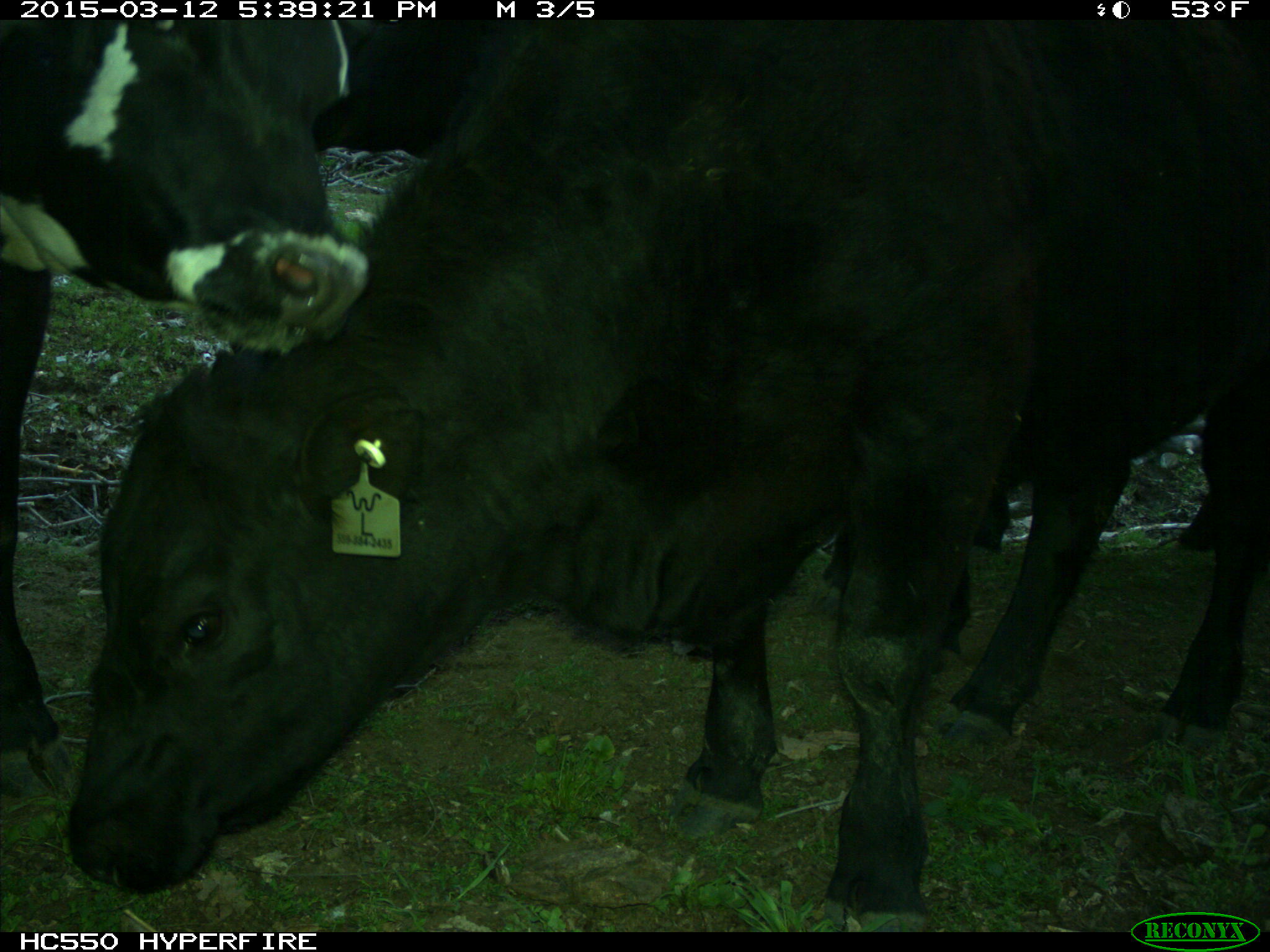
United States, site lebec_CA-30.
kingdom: Animalia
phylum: Chordata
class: Mammalia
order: Artiodactyla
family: Bovidae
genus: Bos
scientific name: Bos taurus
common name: domestic cow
Bos taurus (domestic cow).